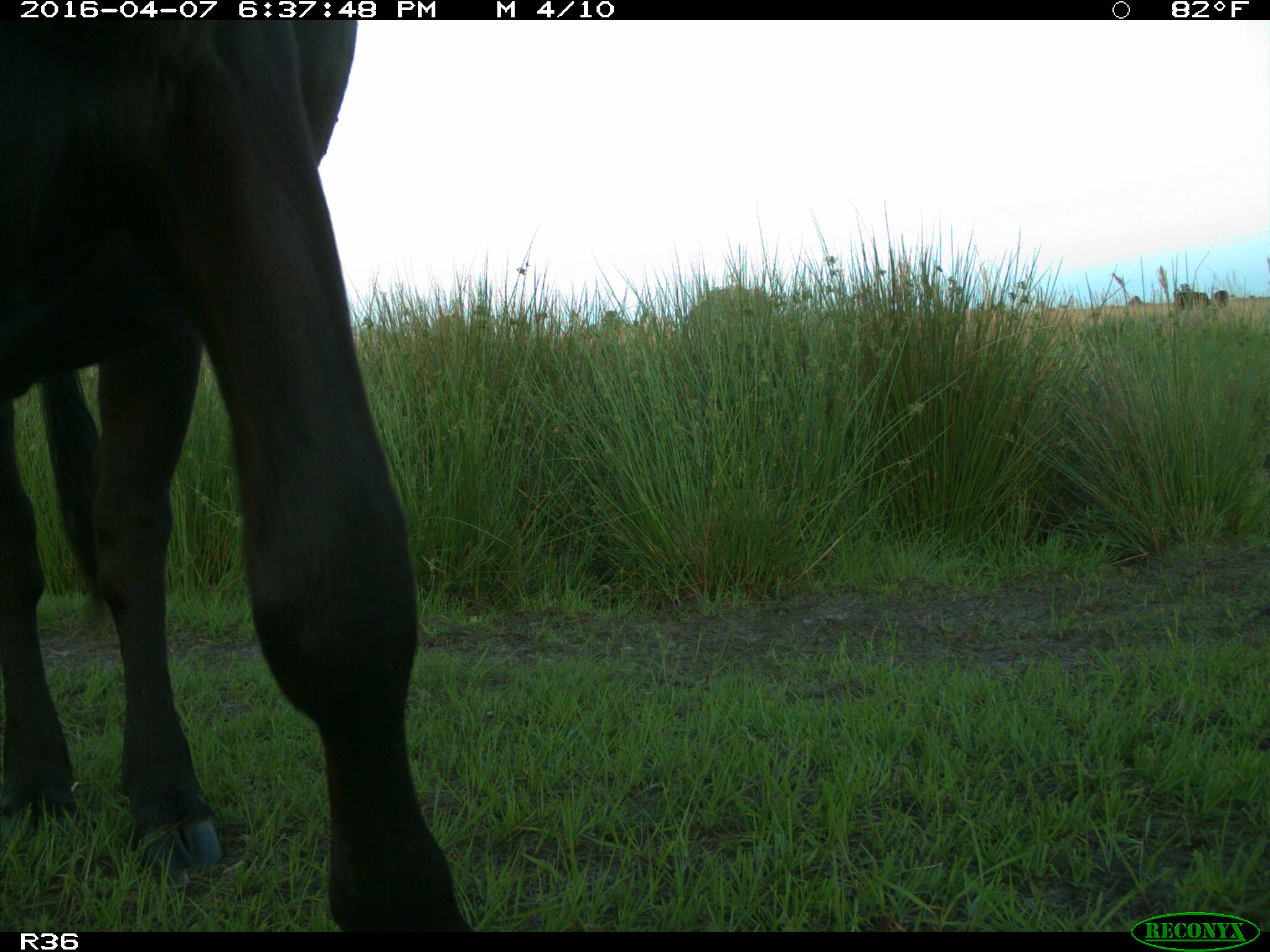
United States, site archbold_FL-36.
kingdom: Animalia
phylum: Chordata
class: Mammalia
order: Artiodactyla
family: Bovidae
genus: Bos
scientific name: Bos taurus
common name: domestic cow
Bos taurus (domestic cow).